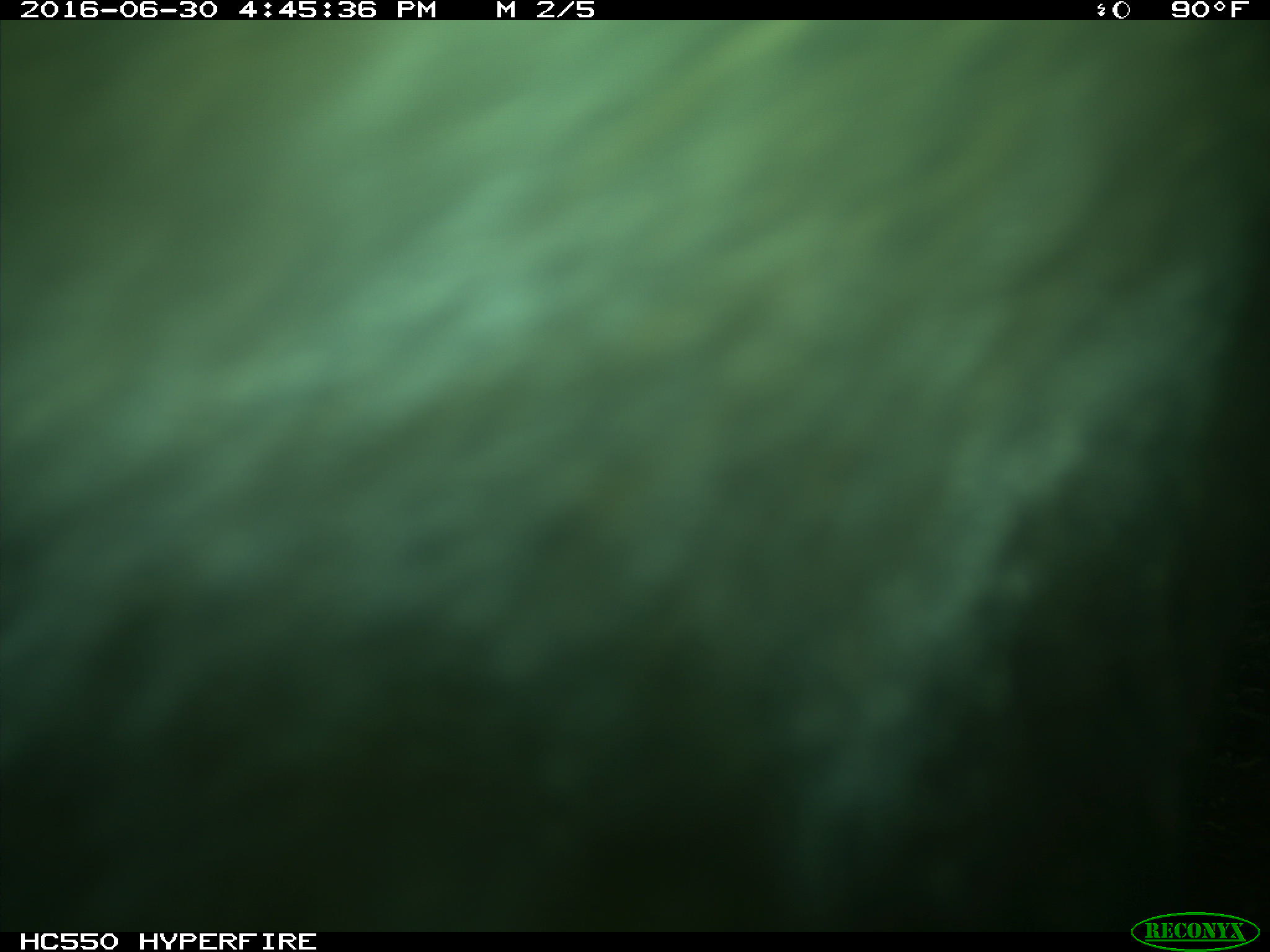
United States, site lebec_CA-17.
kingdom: Animalia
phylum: Chordata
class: Mammalia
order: Artiodactyla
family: Bovidae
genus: Bos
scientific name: Bos taurus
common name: domestic cow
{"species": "Bos taurus (domestic cow)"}